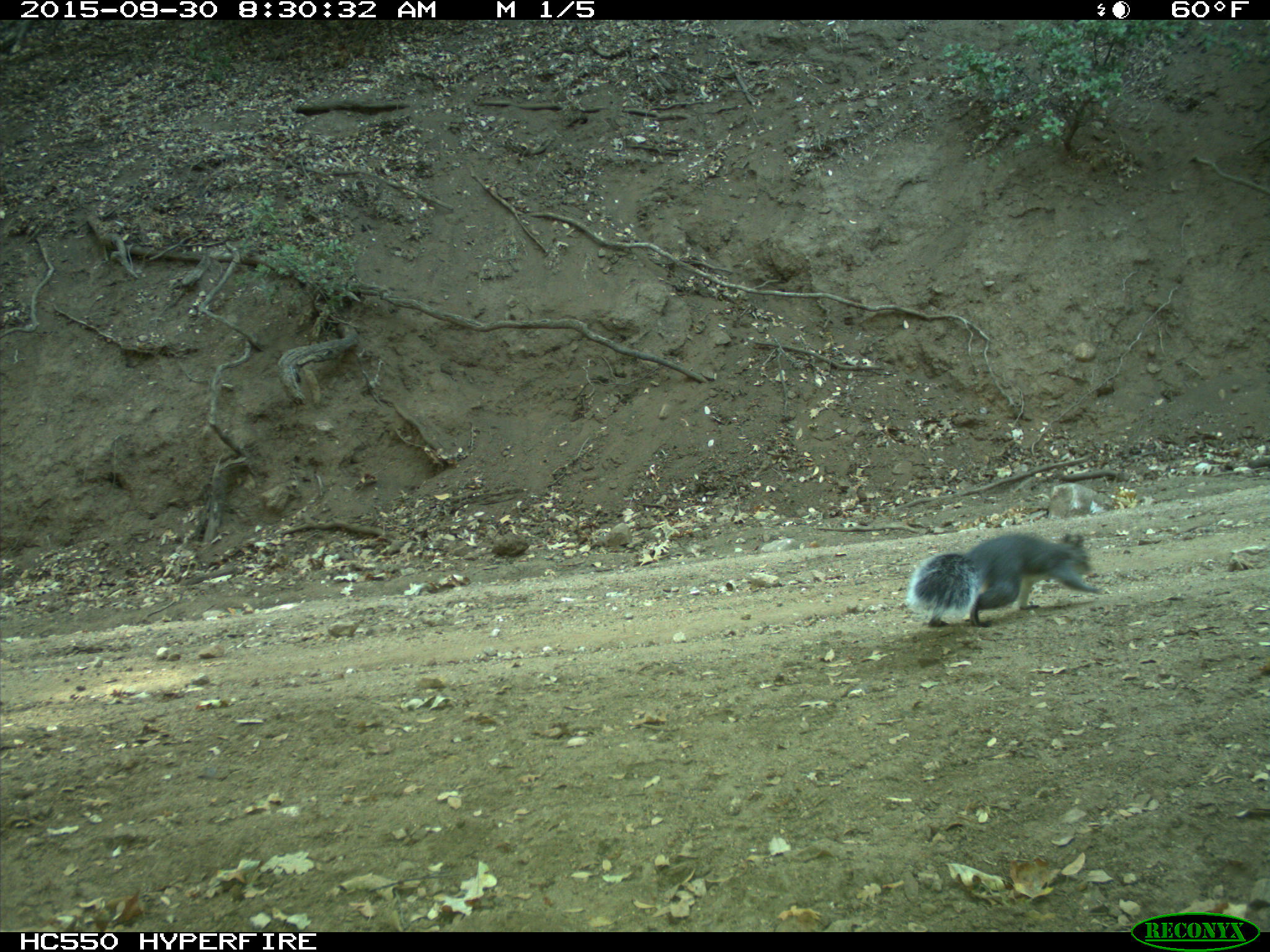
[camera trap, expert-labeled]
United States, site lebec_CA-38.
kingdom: Animalia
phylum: Chordata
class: Mammalia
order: Rodentia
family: Sciuridae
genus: Sciurus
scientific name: Sciurus carolinensis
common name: eastern gray squirrel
Sciurus carolinensis (eastern gray squirrel).